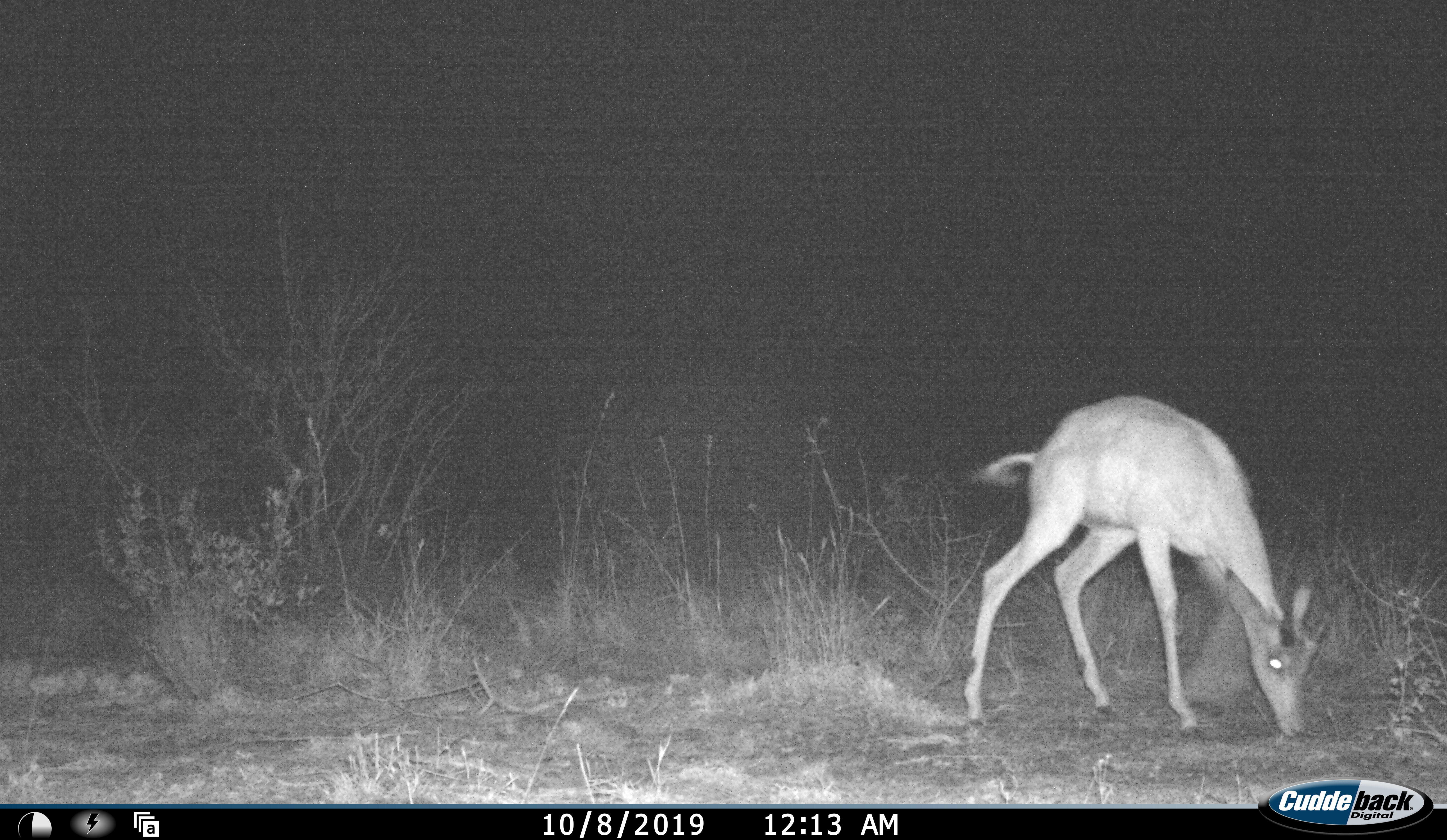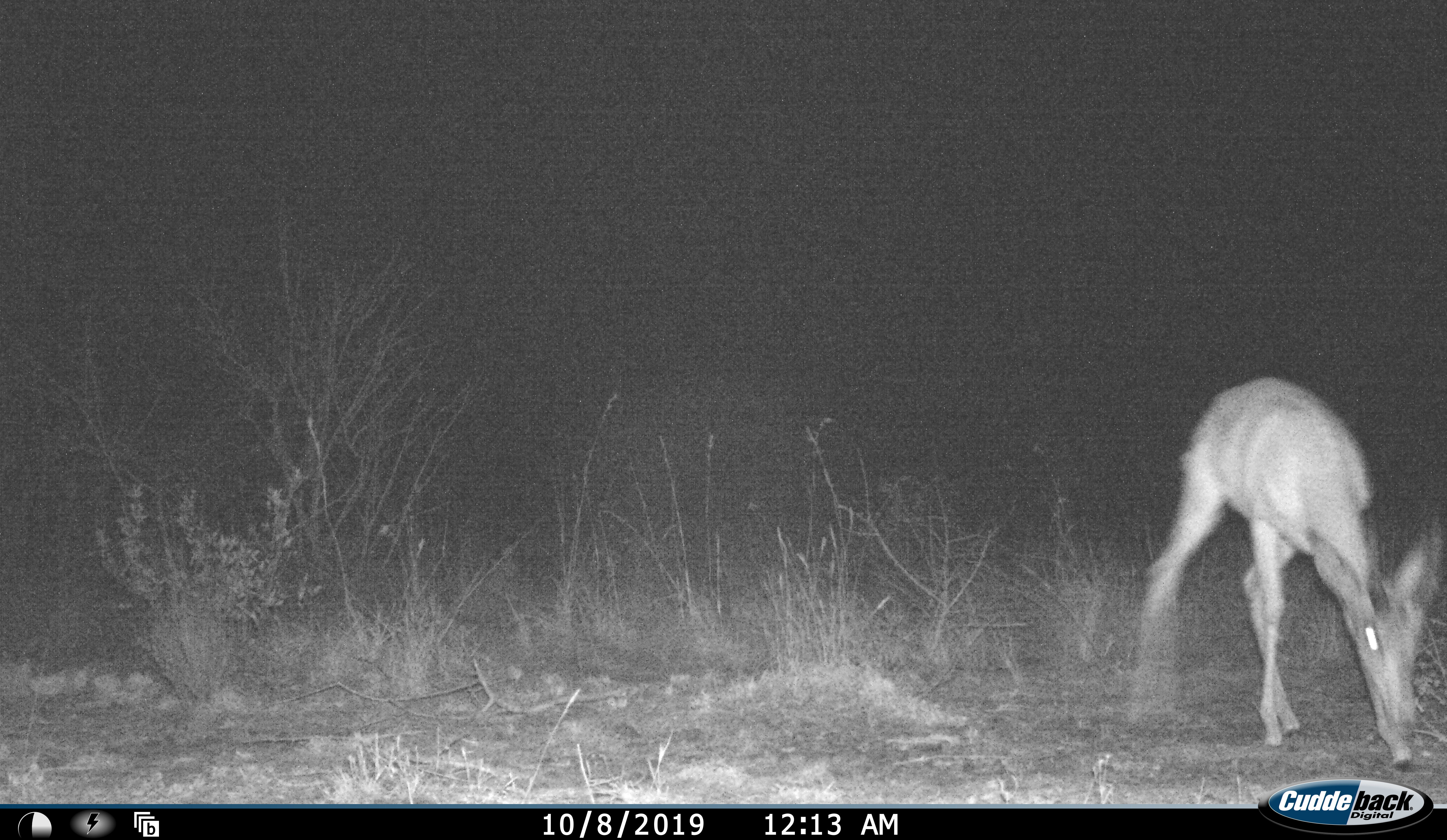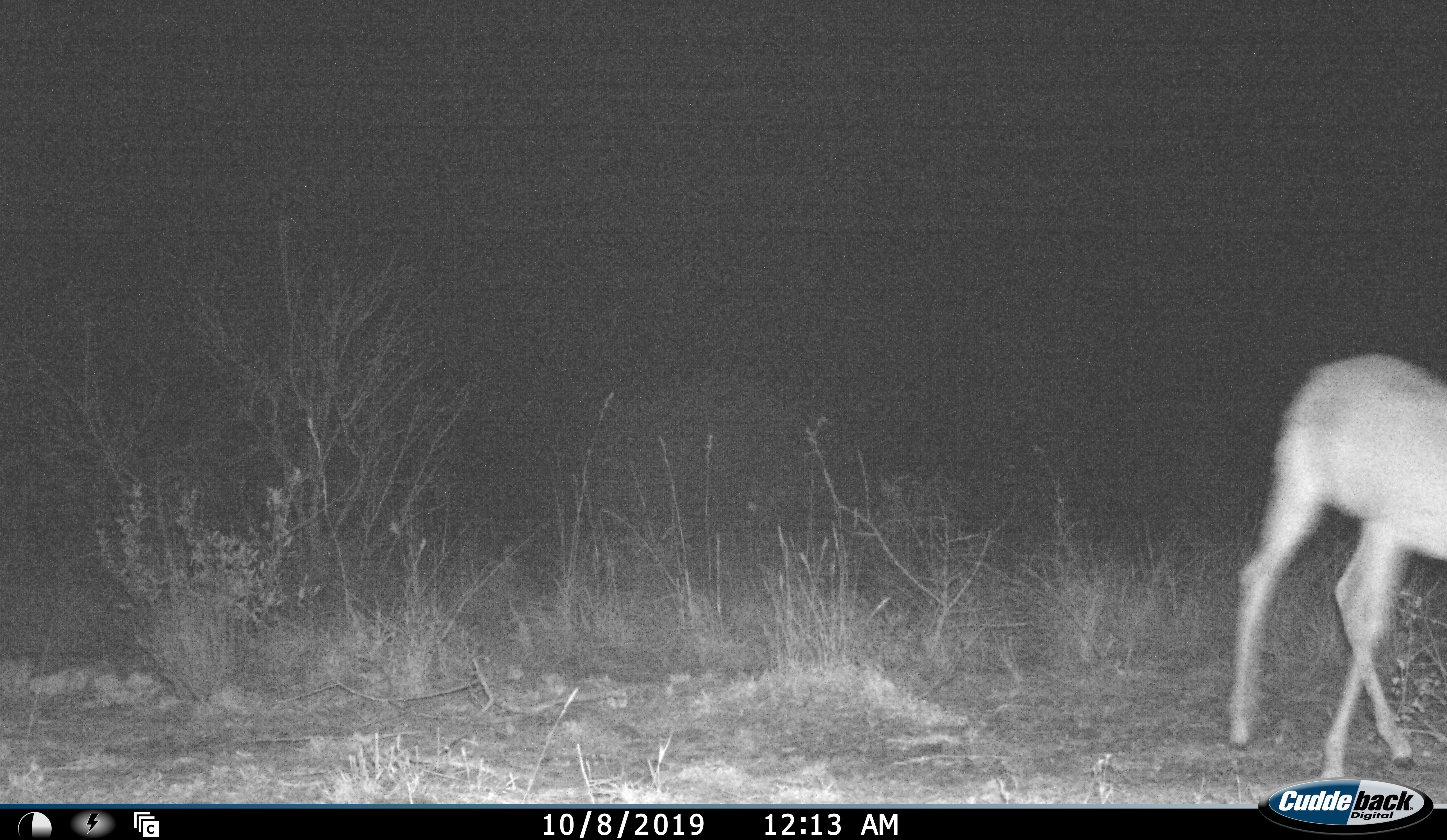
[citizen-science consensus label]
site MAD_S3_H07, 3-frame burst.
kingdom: Animalia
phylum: Chordata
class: Mammalia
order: Artiodactyla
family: Bovidae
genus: Aepyceros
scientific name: Aepyceros melampus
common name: impala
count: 1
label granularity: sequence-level